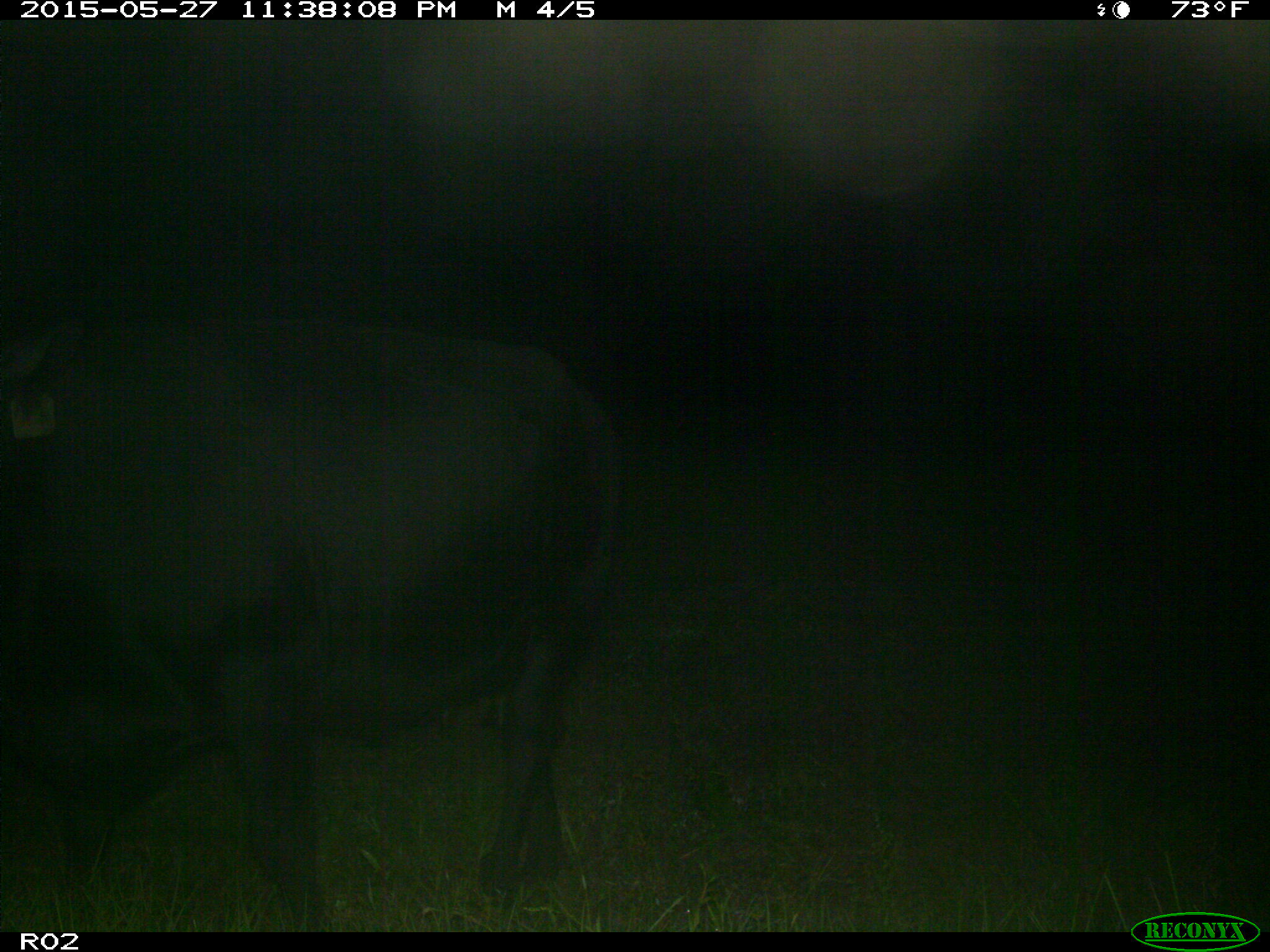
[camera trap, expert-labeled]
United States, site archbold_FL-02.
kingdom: Animalia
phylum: Chordata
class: Mammalia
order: Artiodactyla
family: Bovidae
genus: Bos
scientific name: Bos taurus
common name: domestic cow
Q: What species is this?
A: Bos taurus (domestic cow).